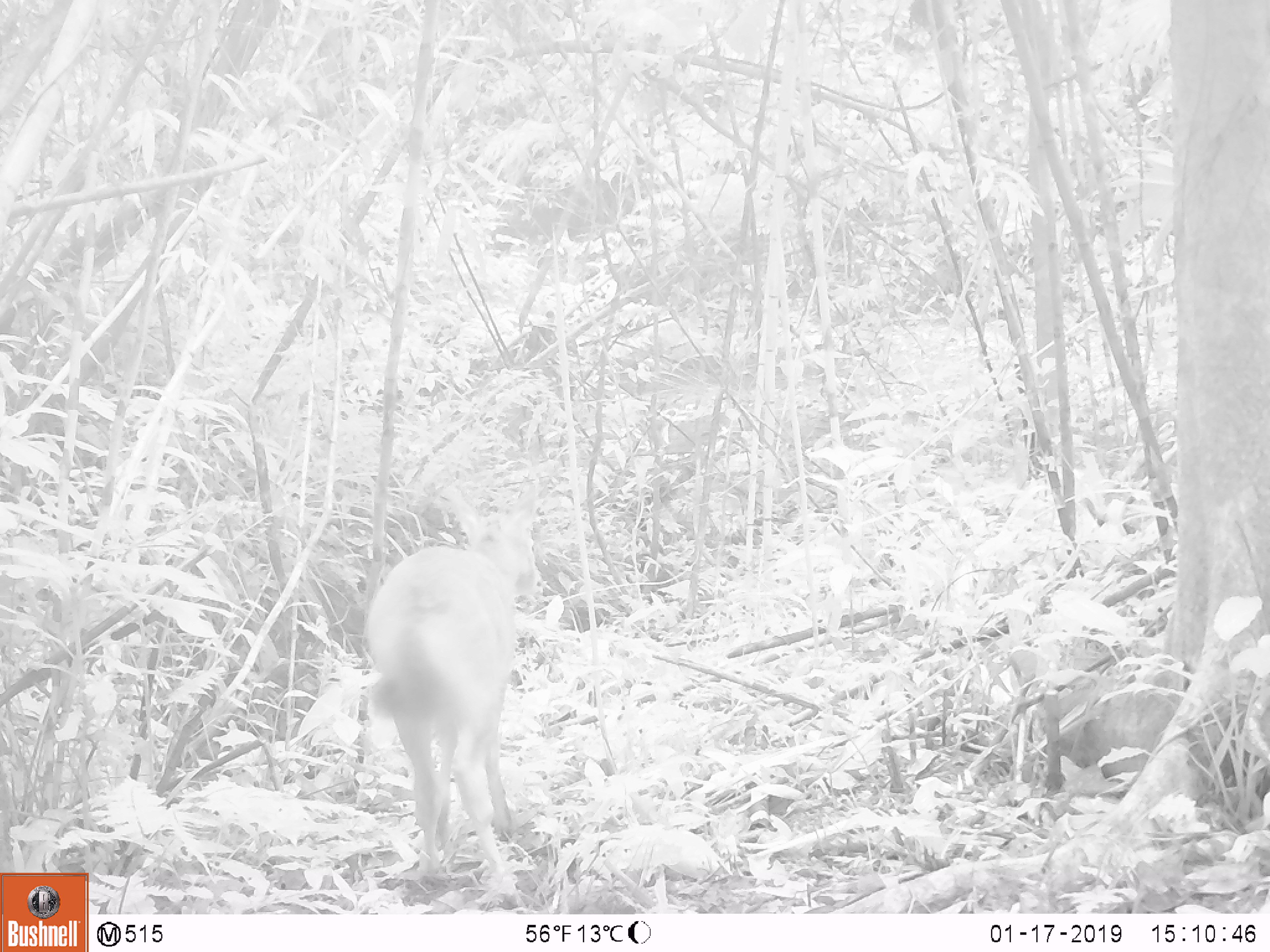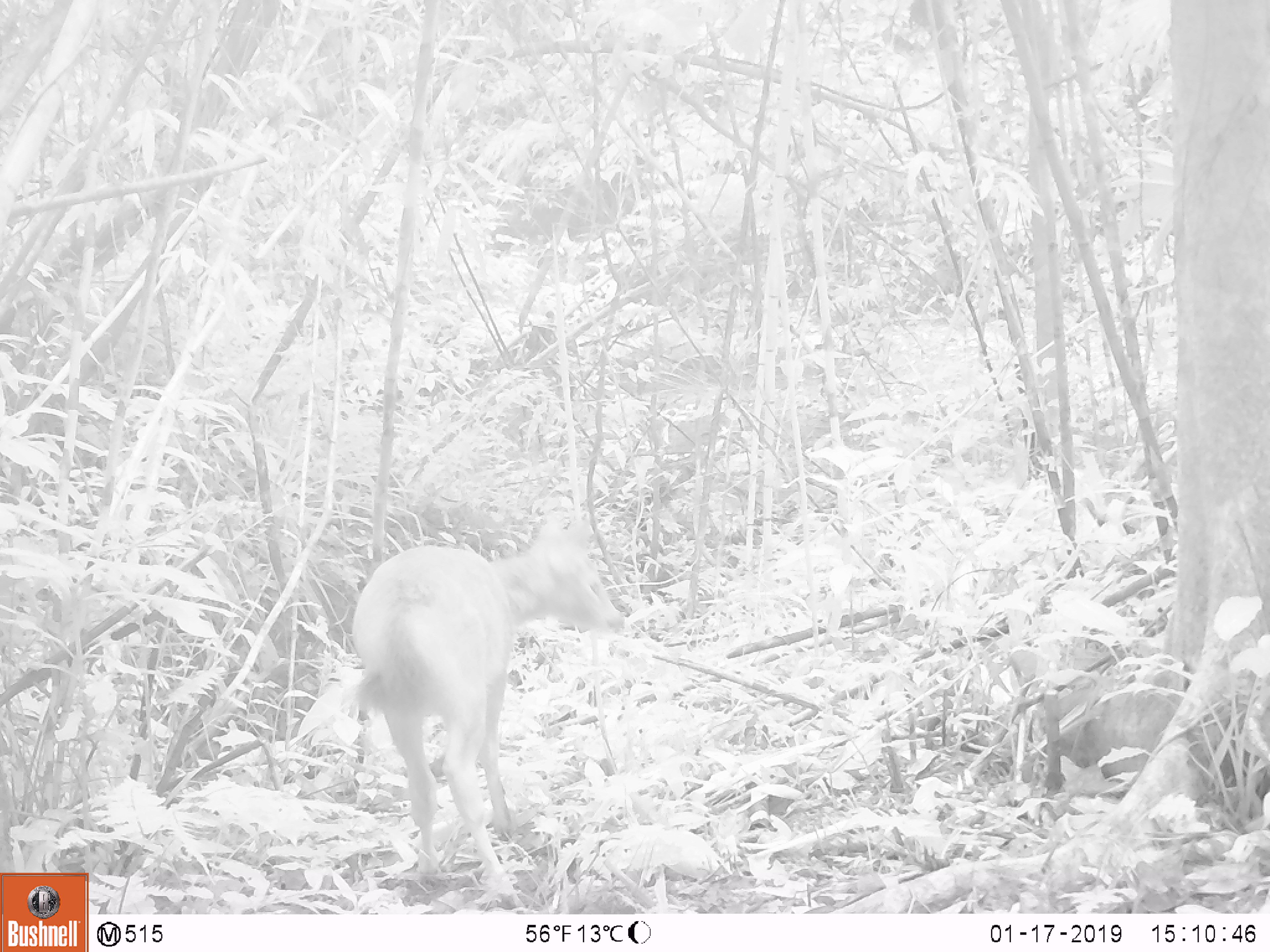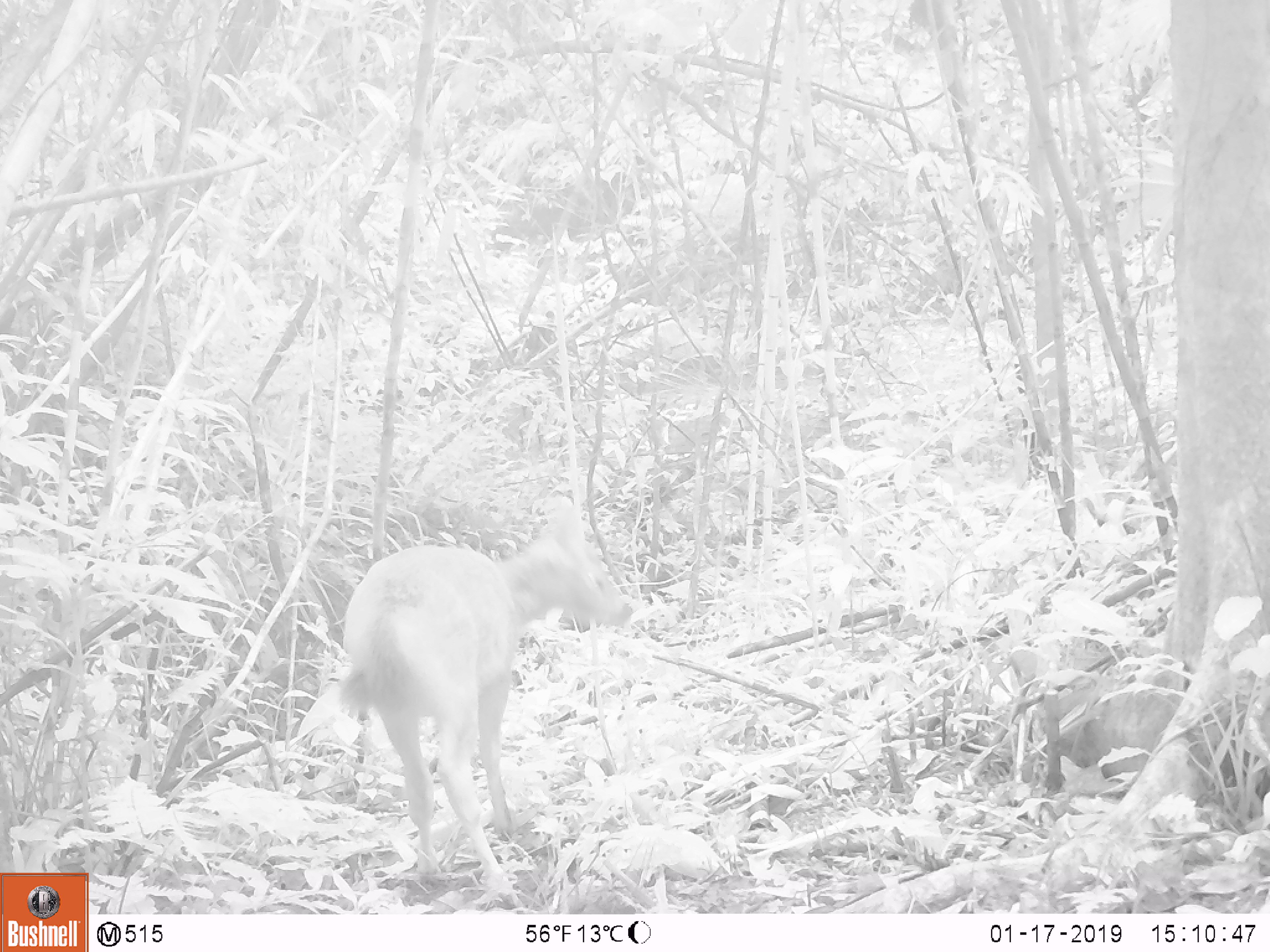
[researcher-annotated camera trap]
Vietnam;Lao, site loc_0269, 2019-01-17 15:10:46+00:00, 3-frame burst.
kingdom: Animalia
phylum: Chordata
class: Mammalia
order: Artiodactyla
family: Cervidae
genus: Rusa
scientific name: Rusa unicolor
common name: sambar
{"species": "sambar (Rusa unicolor)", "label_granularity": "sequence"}